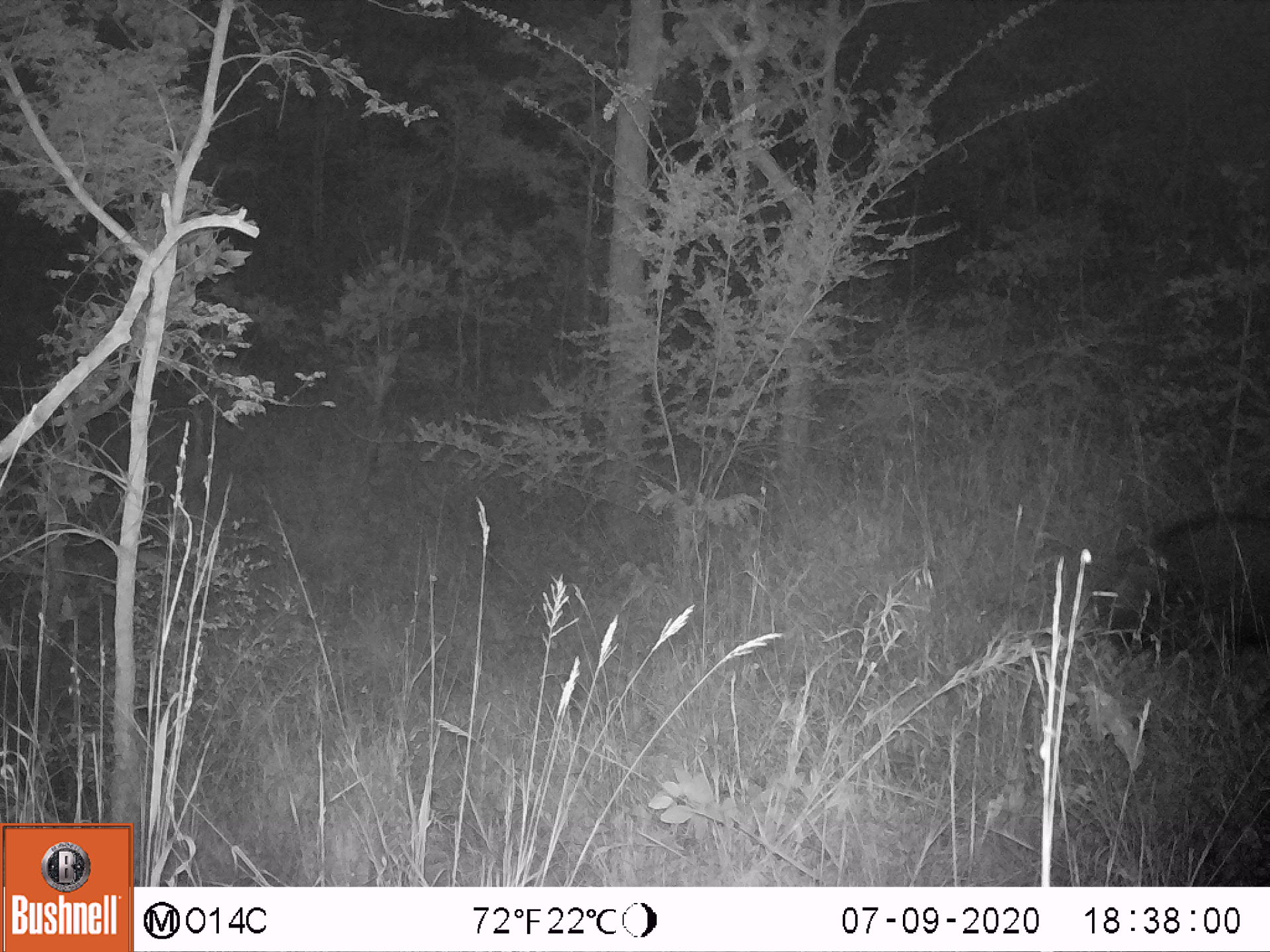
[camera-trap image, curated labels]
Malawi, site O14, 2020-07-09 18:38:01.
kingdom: Animalia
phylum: Chordata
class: Mammalia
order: Artiodactyla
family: Suidae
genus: Potamochoerus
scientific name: Potamochoerus larvatus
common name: bushpig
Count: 1.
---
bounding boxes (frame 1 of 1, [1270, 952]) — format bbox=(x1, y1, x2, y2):
bushpig: bbox=(1082, 505, 1267, 659)